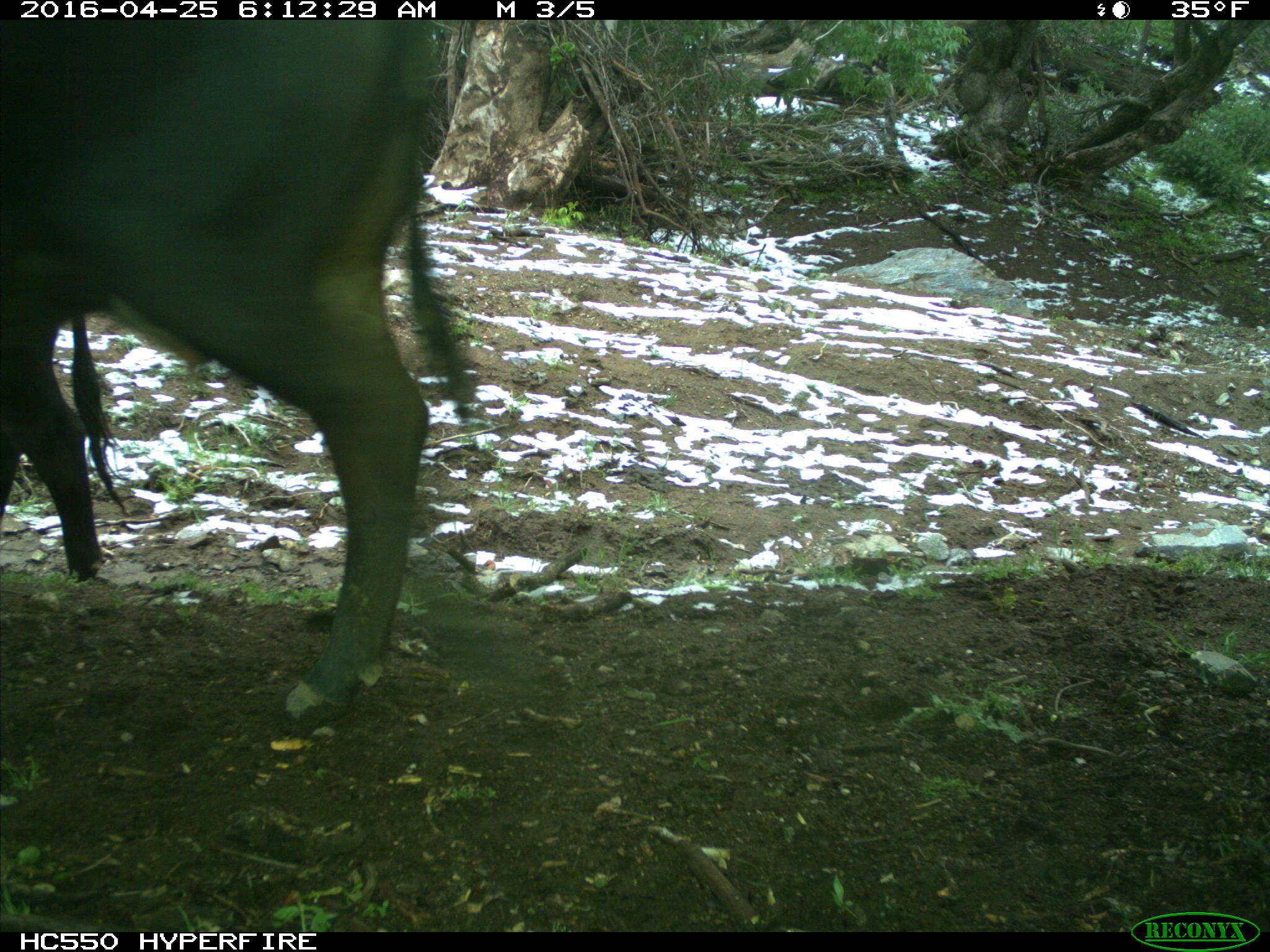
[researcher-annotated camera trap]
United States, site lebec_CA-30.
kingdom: Animalia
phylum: Chordata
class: Mammalia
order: Artiodactyla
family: Bovidae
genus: Bos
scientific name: Bos taurus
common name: domestic cow